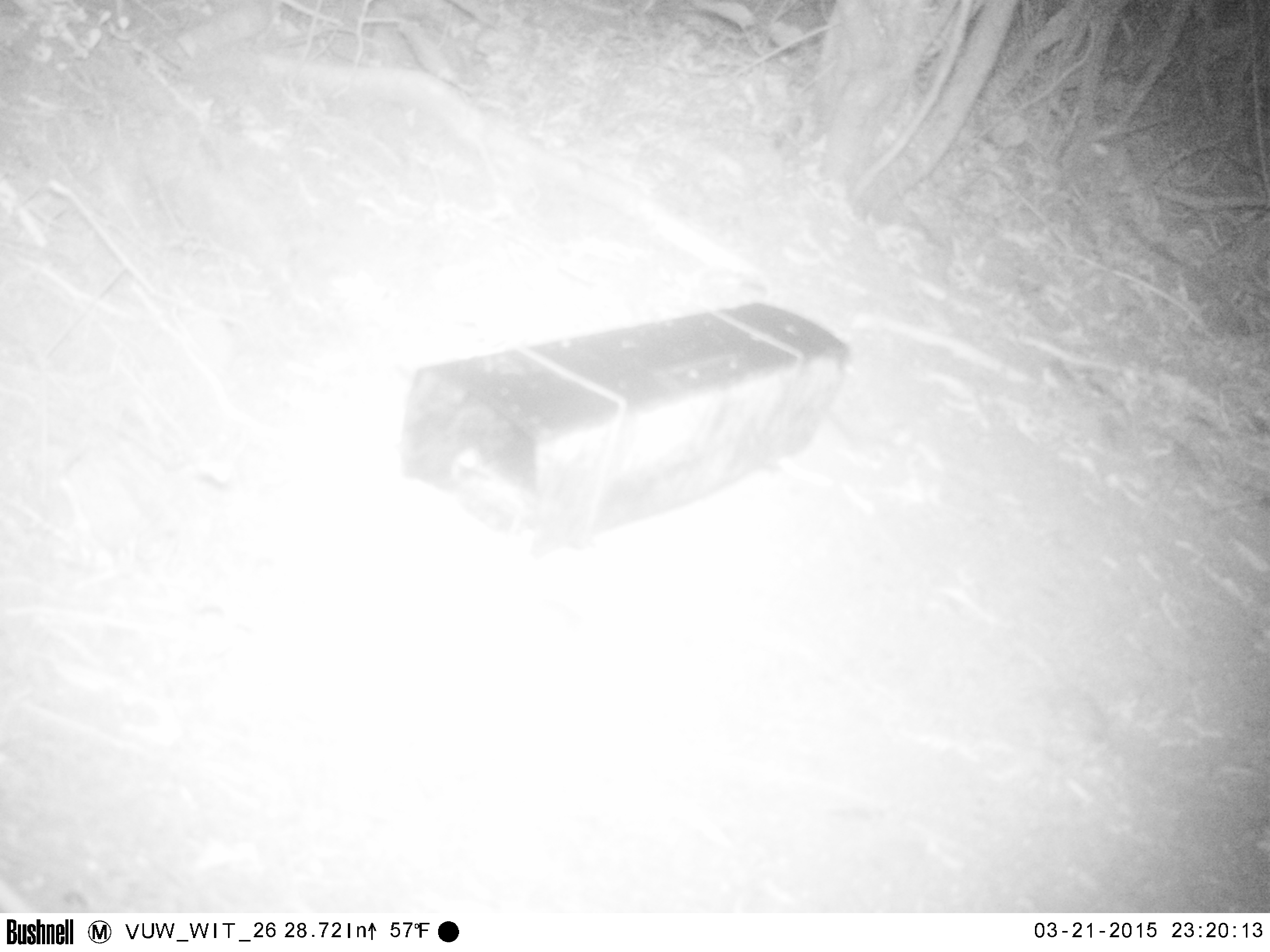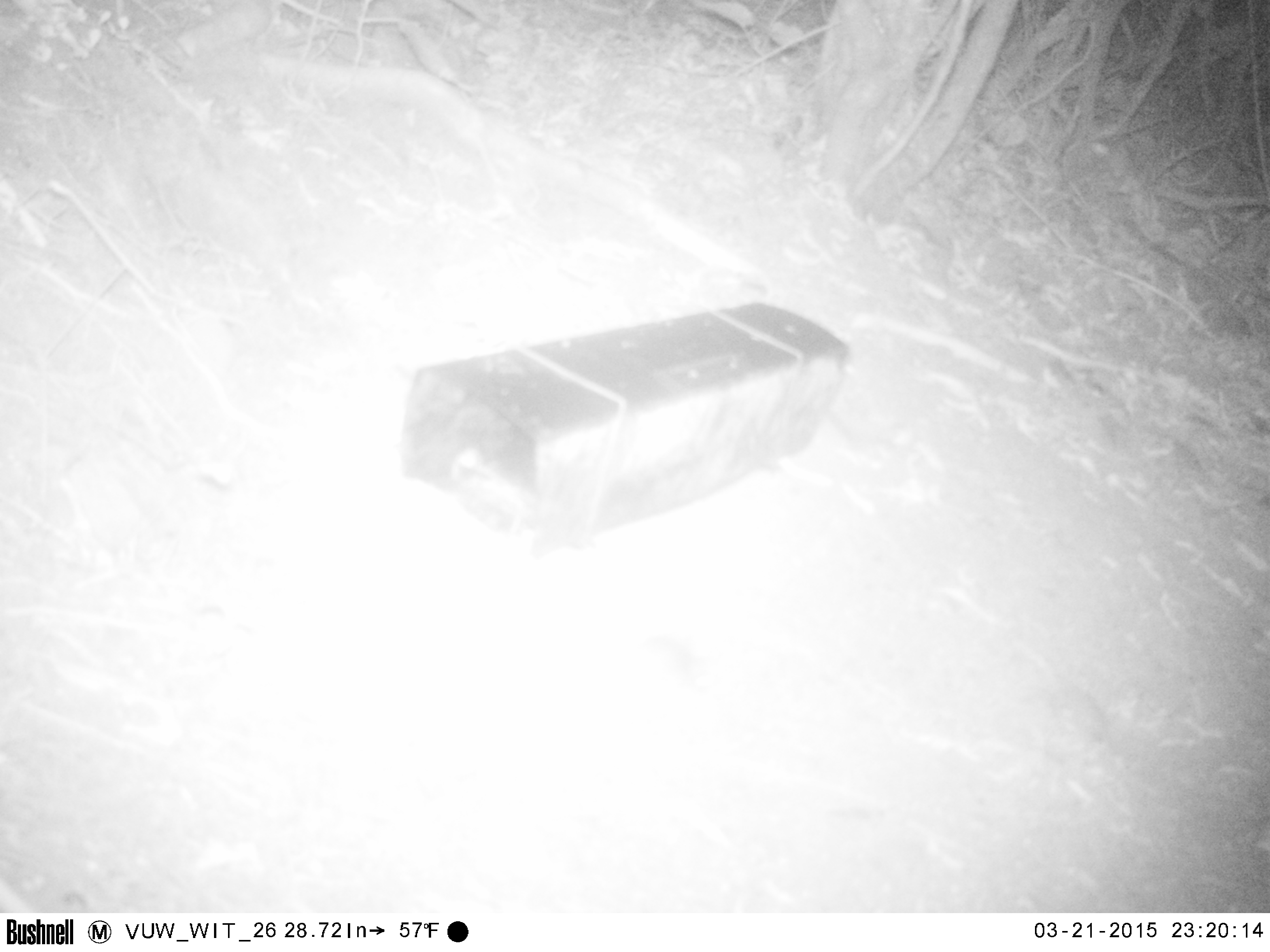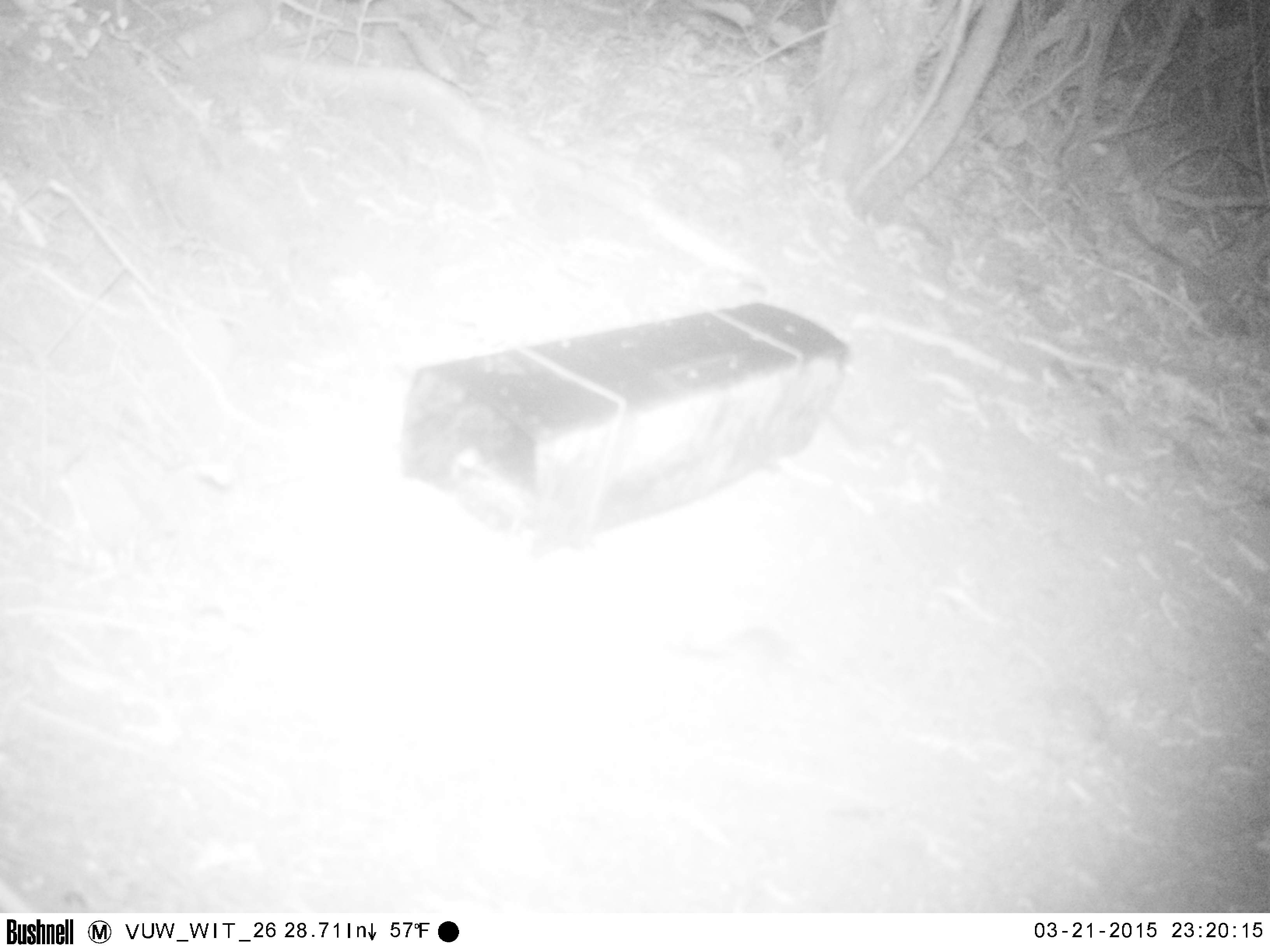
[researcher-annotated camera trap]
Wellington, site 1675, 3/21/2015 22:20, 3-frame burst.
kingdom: Animalia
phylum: Chordata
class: Mammalia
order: Rodentia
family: Muridae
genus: Mus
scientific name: Mus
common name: mouse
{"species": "mouse (Mus)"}